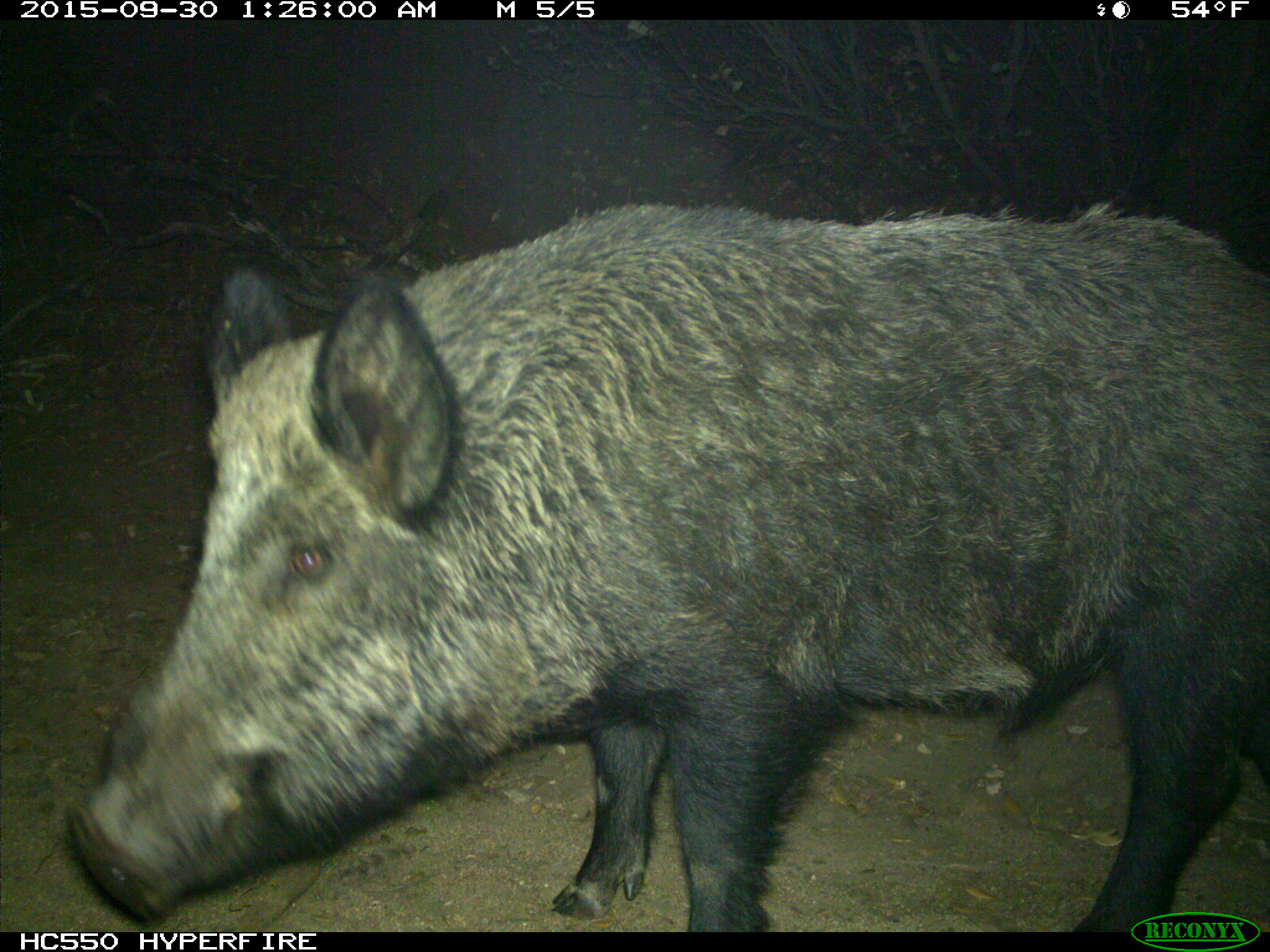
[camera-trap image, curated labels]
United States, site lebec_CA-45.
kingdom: Animalia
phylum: Chordata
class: Mammalia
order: Artiodactyla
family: Suidae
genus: Sus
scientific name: Sus scrofa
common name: wild boar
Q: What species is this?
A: Sus scrofa (wild boar).